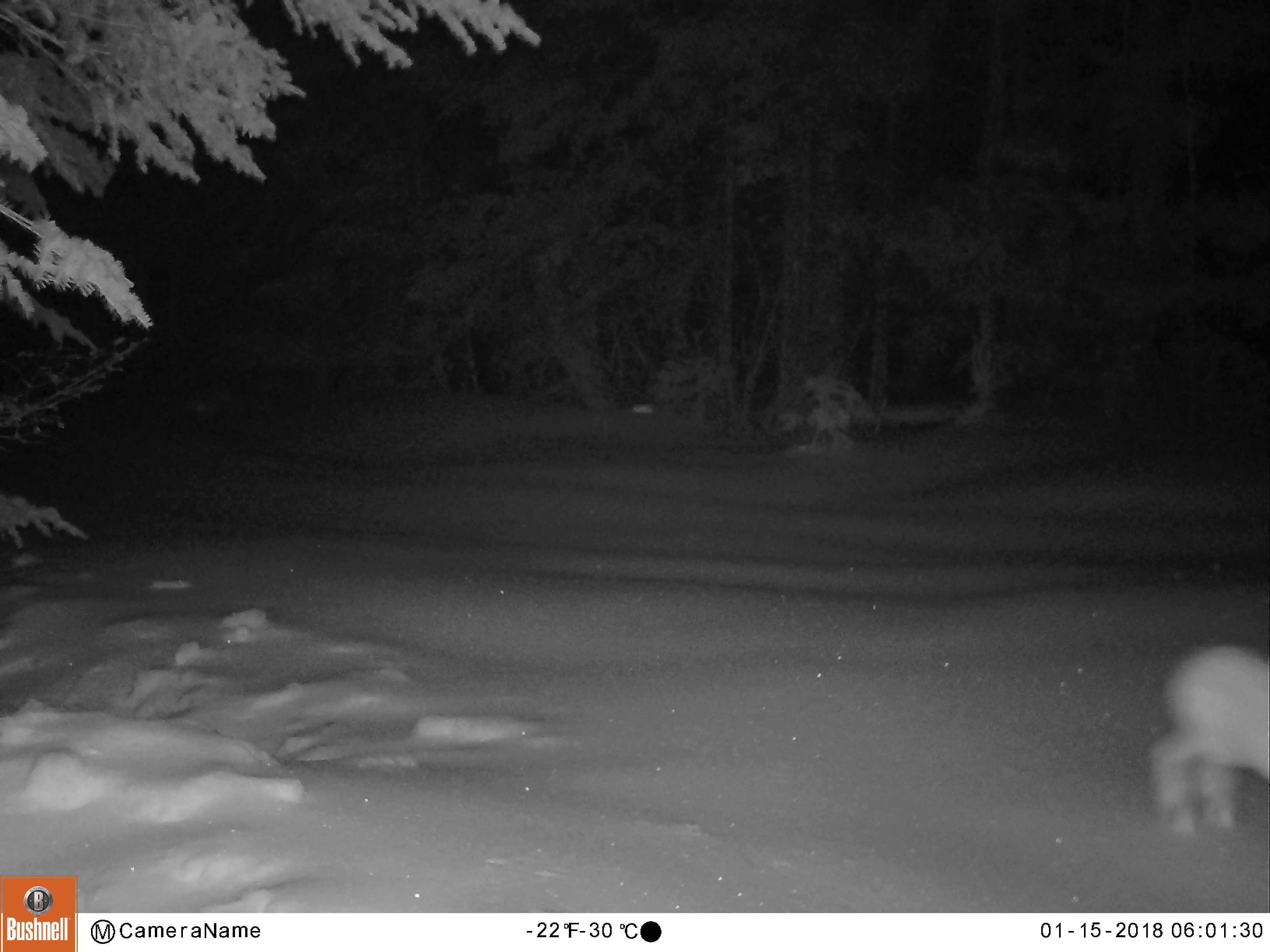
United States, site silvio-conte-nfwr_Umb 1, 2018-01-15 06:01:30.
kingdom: Animalia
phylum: Chordata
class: Mammalia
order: Lagomorpha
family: Leporidae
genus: Lepus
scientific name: Lepus americanus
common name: snowshoe hare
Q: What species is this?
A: Snowshoe hare (Lepus americanus).